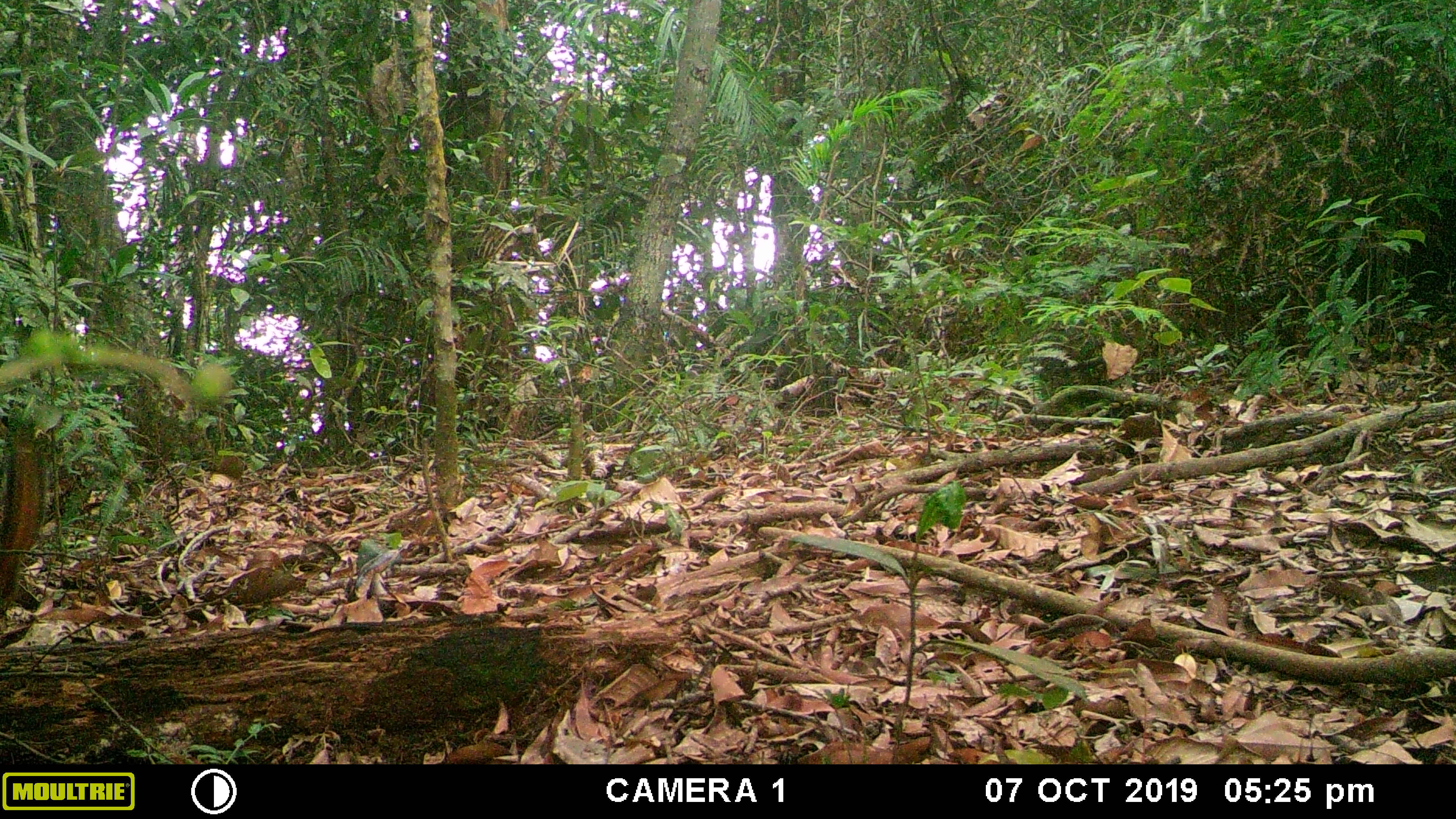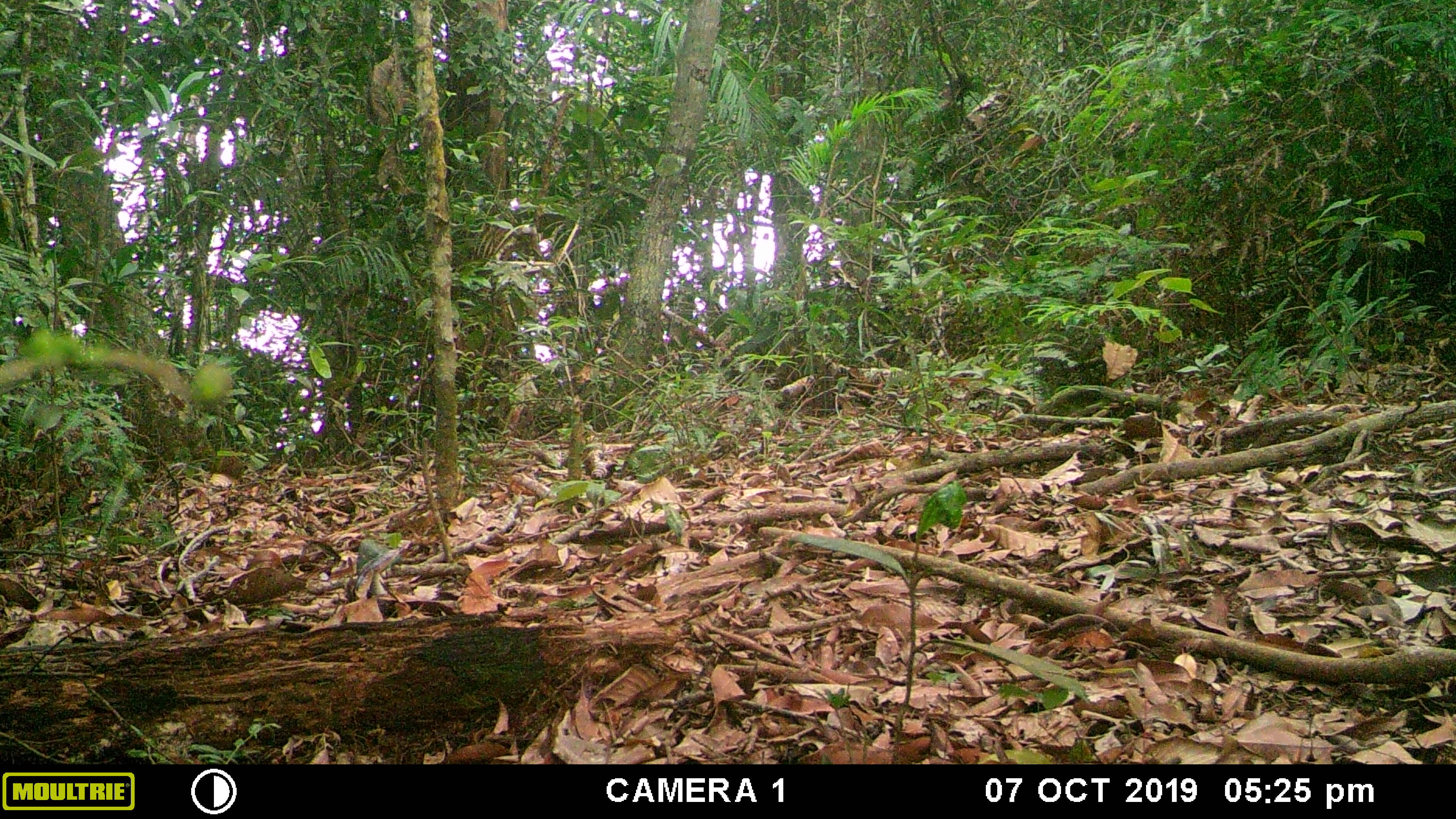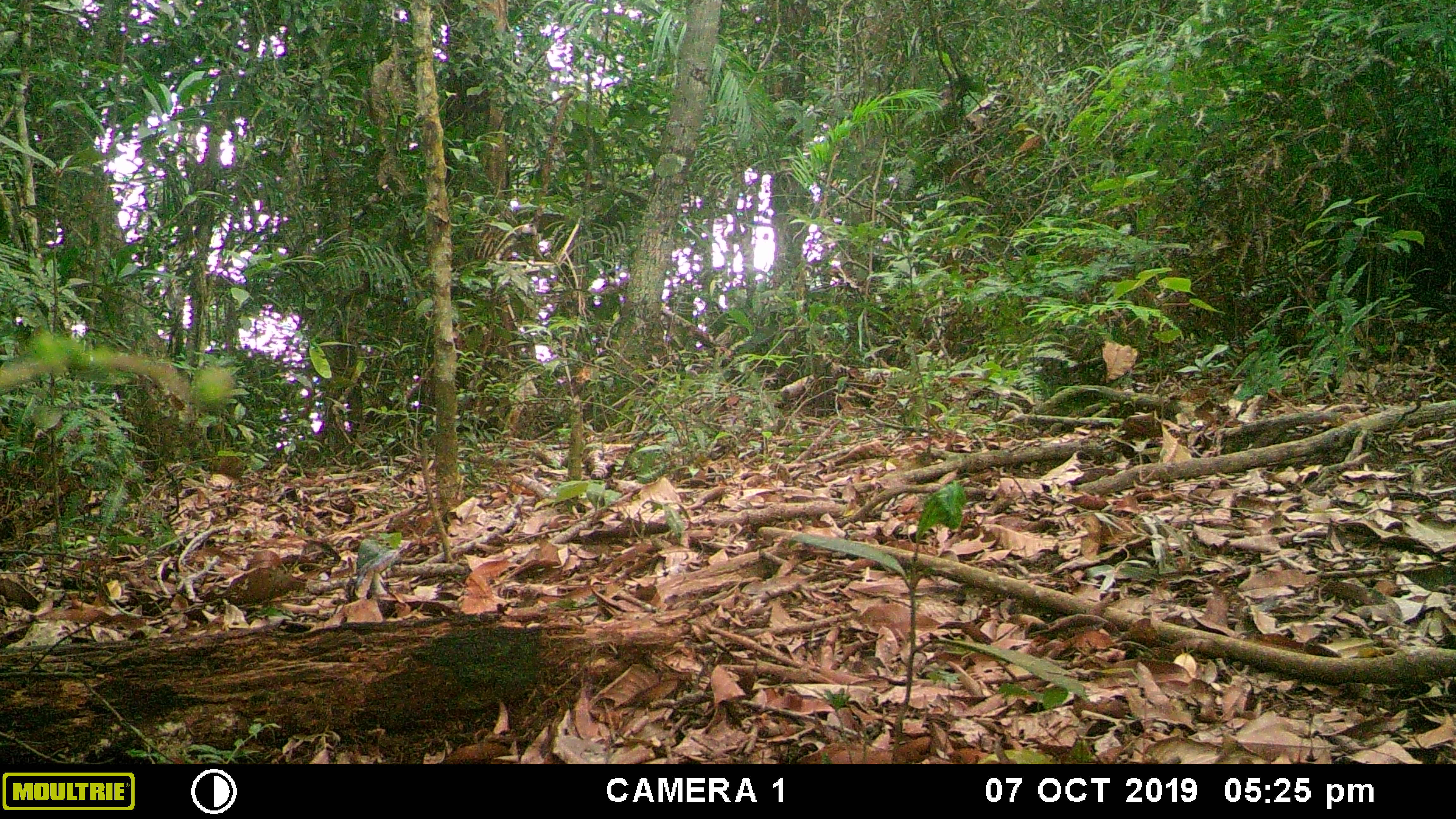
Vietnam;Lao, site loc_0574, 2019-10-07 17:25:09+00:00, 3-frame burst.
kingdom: Animalia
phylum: Chordata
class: Mammalia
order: Rodentia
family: Sciuridae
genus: Dremomys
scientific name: Dremomys rufigenis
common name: red-cheeked squirrel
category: red cheeked squirrel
Red cheeked squirrel (red-cheeked squirrel) (Dremomys rufigenis). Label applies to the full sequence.